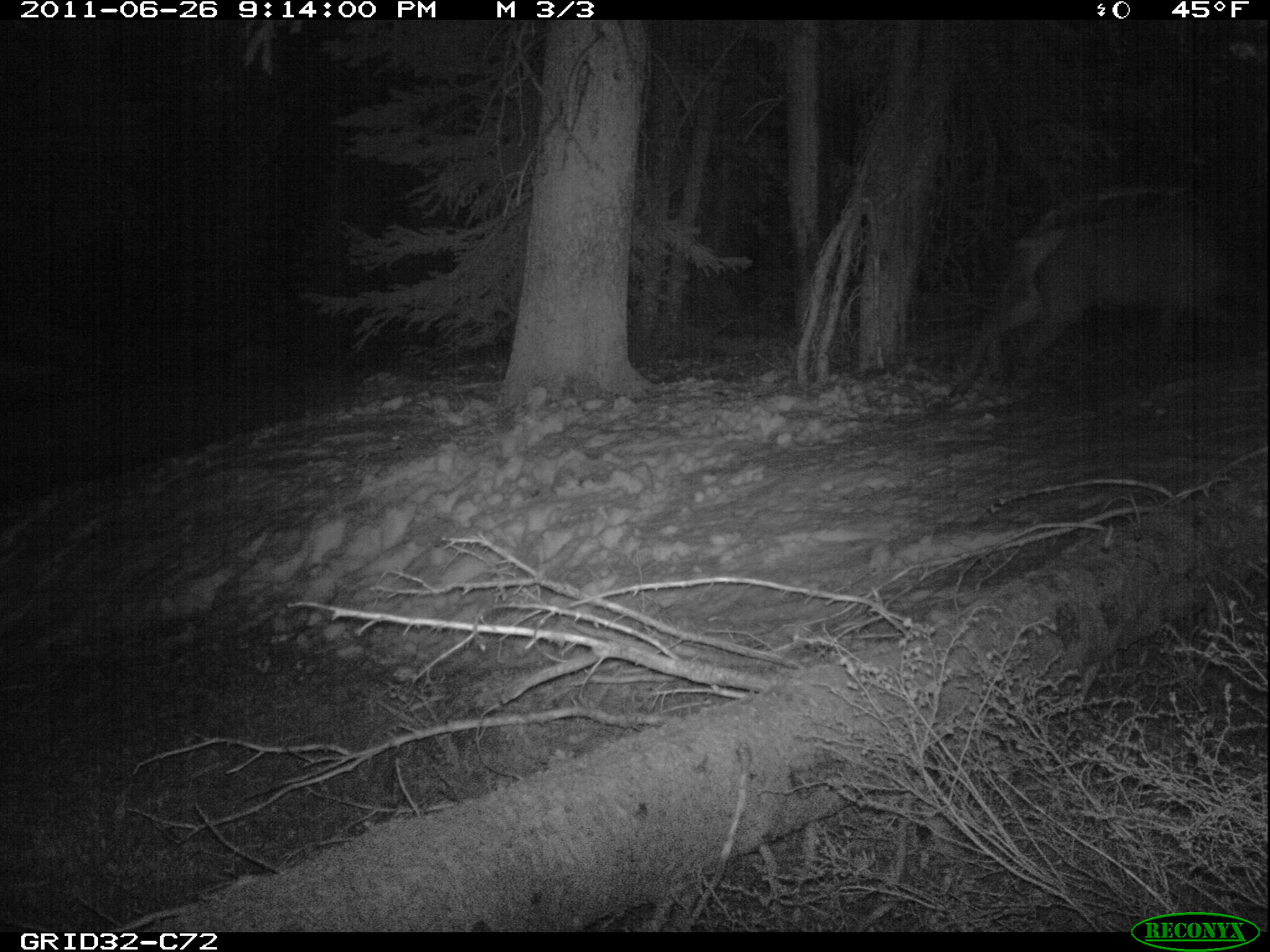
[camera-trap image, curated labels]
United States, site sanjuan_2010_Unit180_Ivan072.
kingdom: Animalia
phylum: Chordata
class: Mammalia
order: Artiodactyla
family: Cervidae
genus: Cervus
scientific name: Cervus elaphus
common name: red deer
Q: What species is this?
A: Cervus elaphus (red deer).